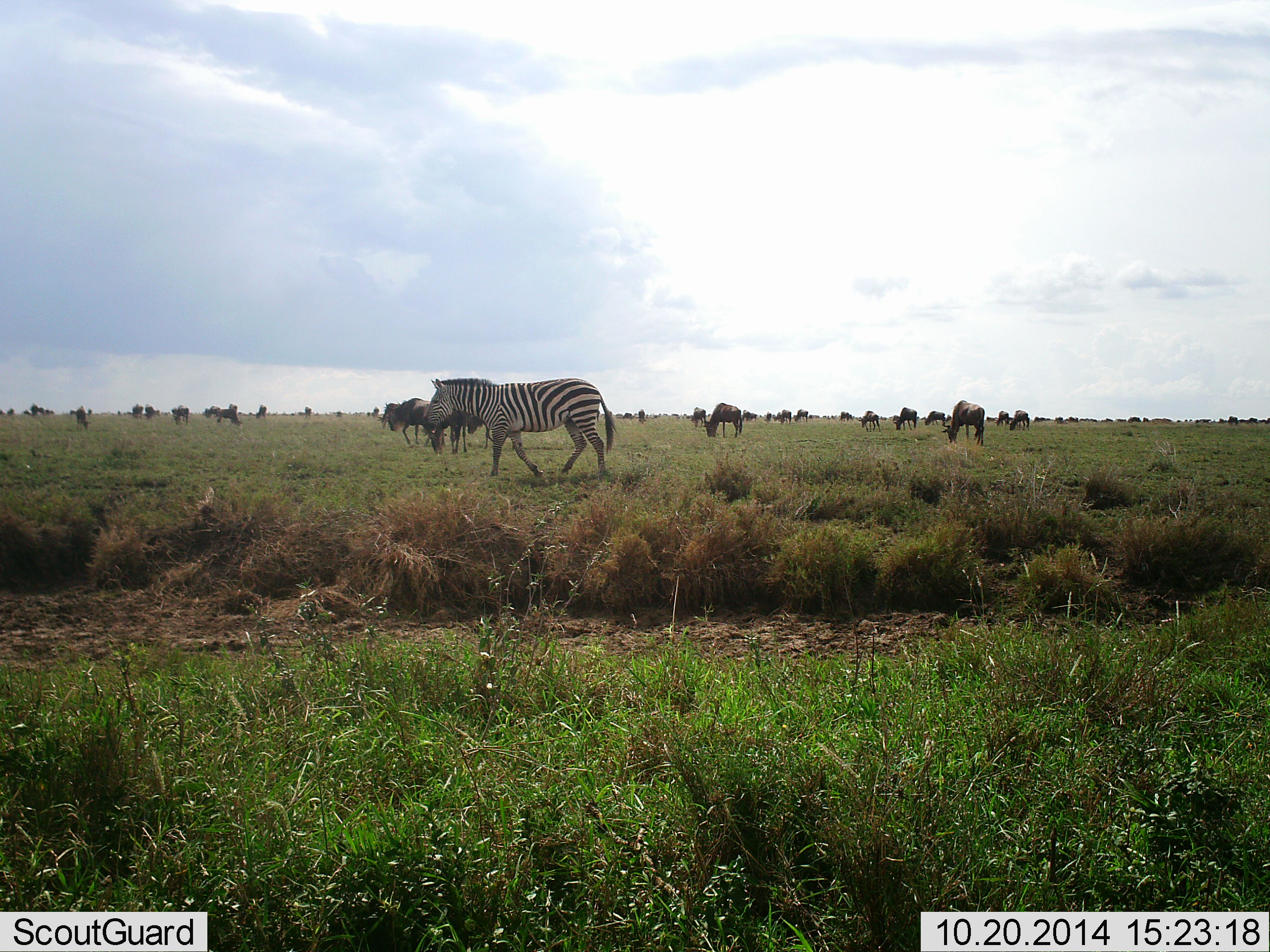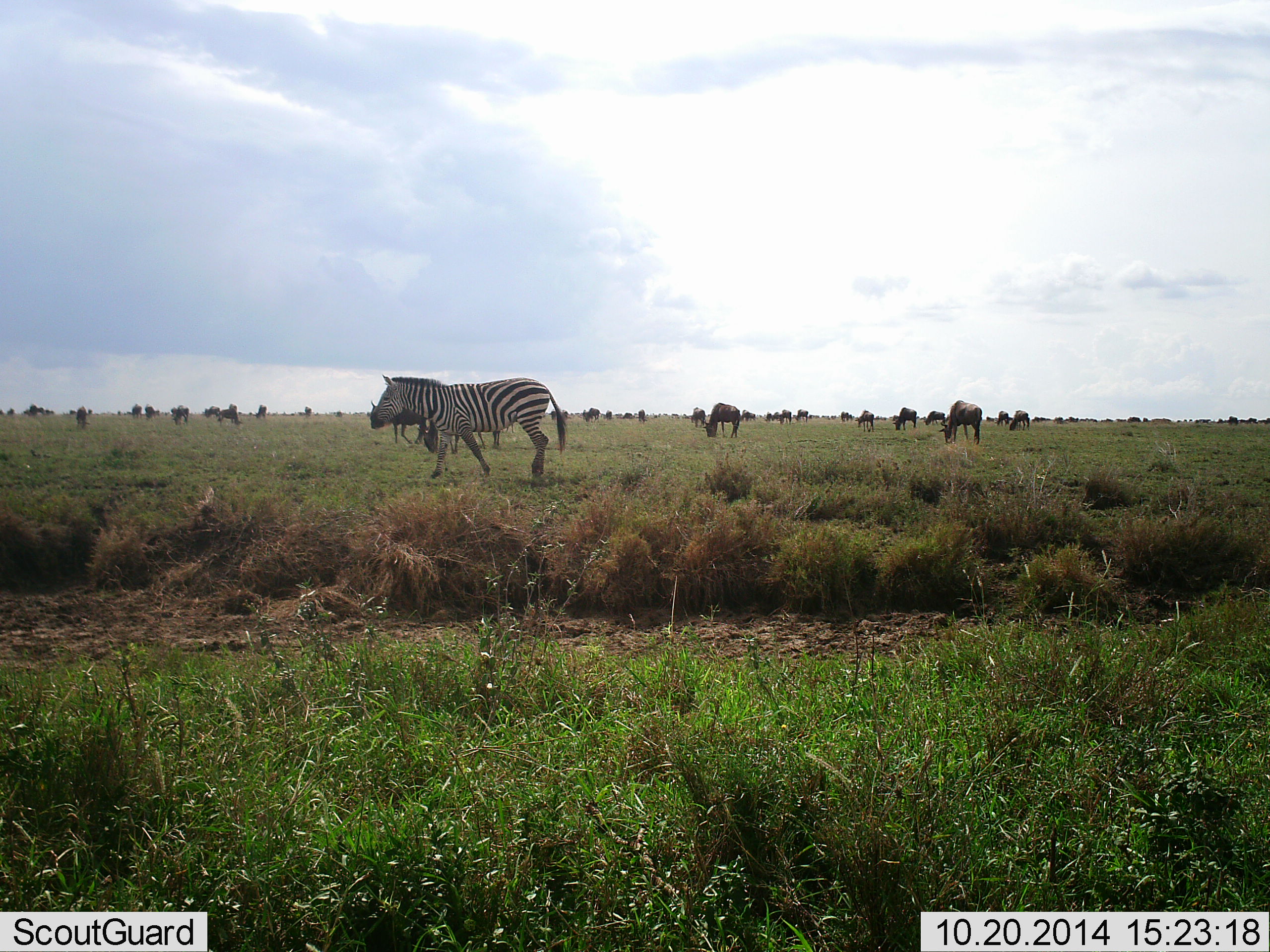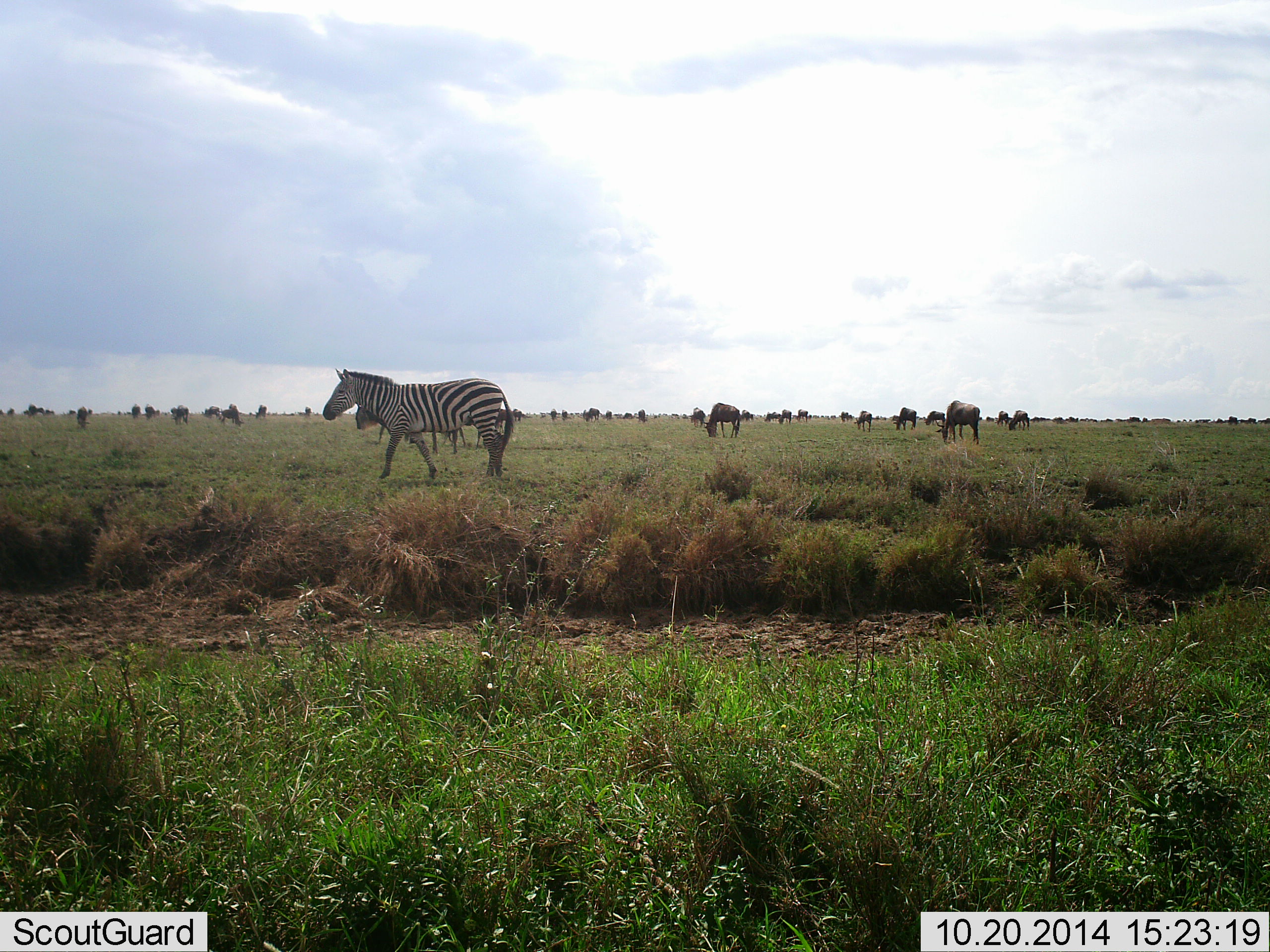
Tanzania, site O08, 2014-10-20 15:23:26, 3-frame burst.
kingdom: Animalia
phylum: Chordata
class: Mammalia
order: Artiodactyla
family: Bovidae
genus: Connochaetes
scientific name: Connochaetes taurinus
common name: blue wildebeest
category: wildebeest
Wildebeest (blue wildebeest) (Connochaetes taurinus), count 11-50. Behavior (volunteer vote fractions): standing 40%, resting 0%, moving 40%, interacting 0%. Young present (vote fraction): 0%. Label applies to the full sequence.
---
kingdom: Animalia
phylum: Chordata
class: Mammalia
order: Perissodactyla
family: Equidae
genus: Equus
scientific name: Equus quagga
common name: plains zebra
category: zebra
Zebra (plains zebra) (Equus quagga), count 1. Behavior (volunteer vote fractions): standing 0%, resting 0%, moving 100%, interacting 0%. Young present (vote fraction): 0%. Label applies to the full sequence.